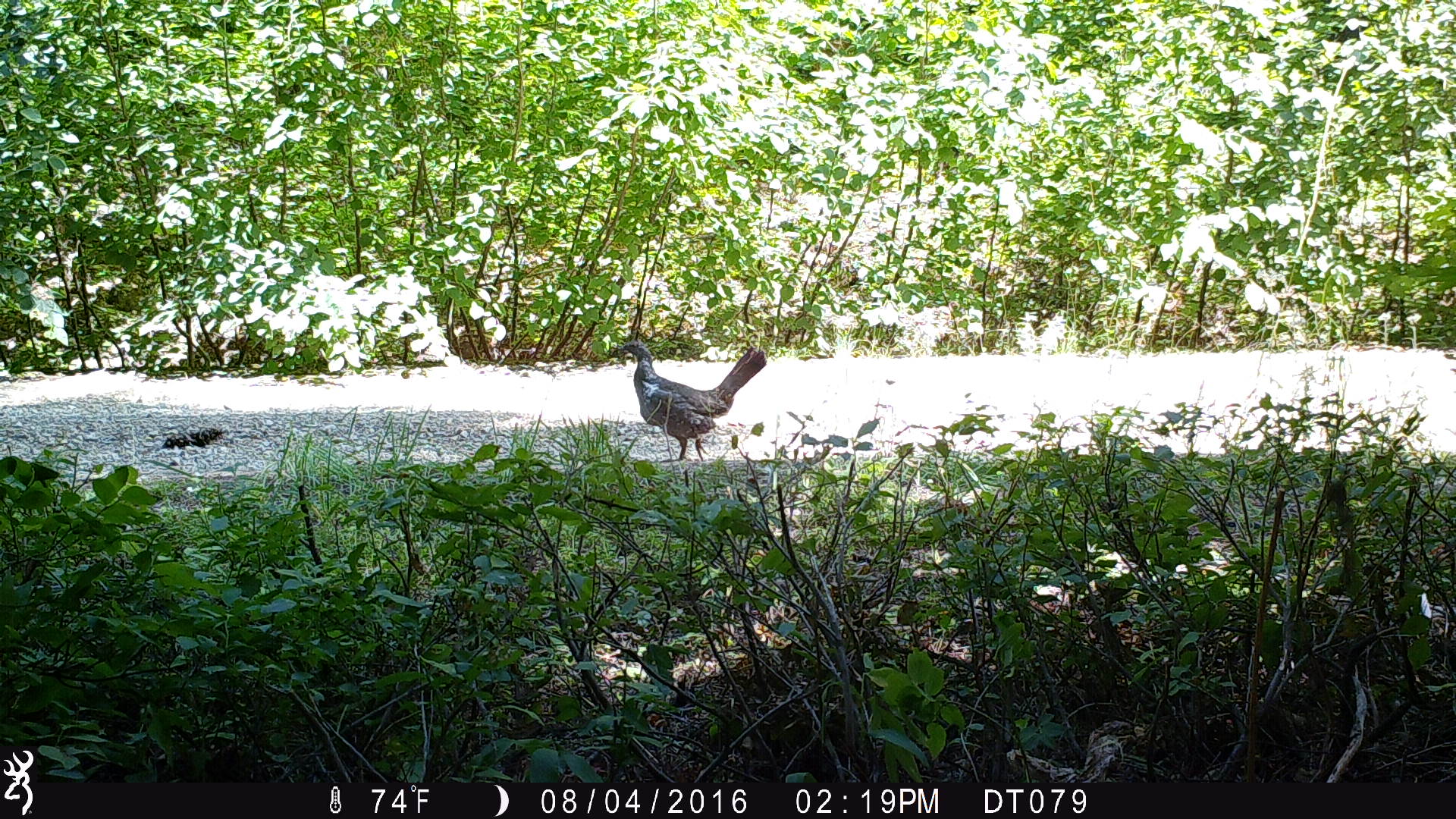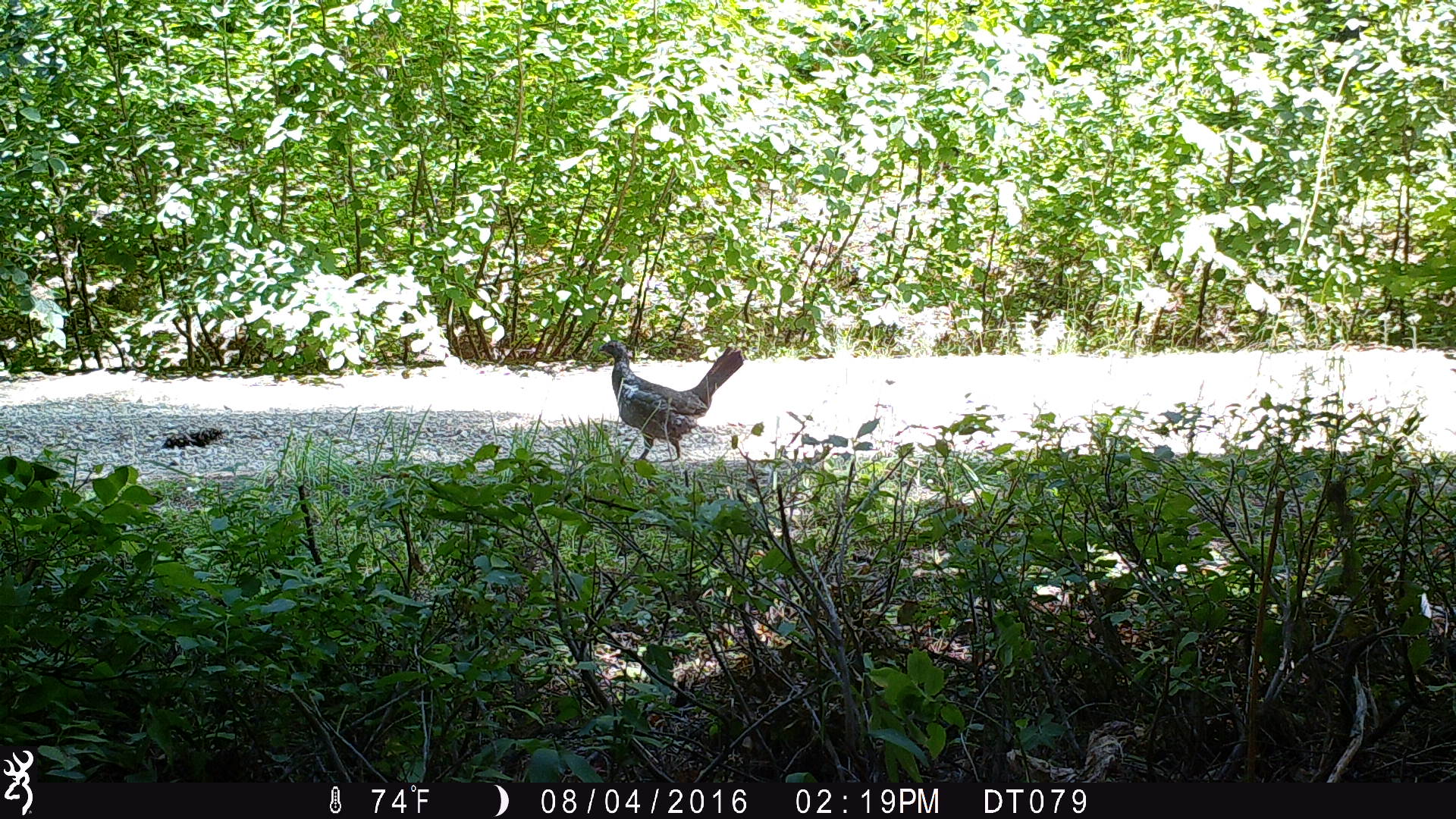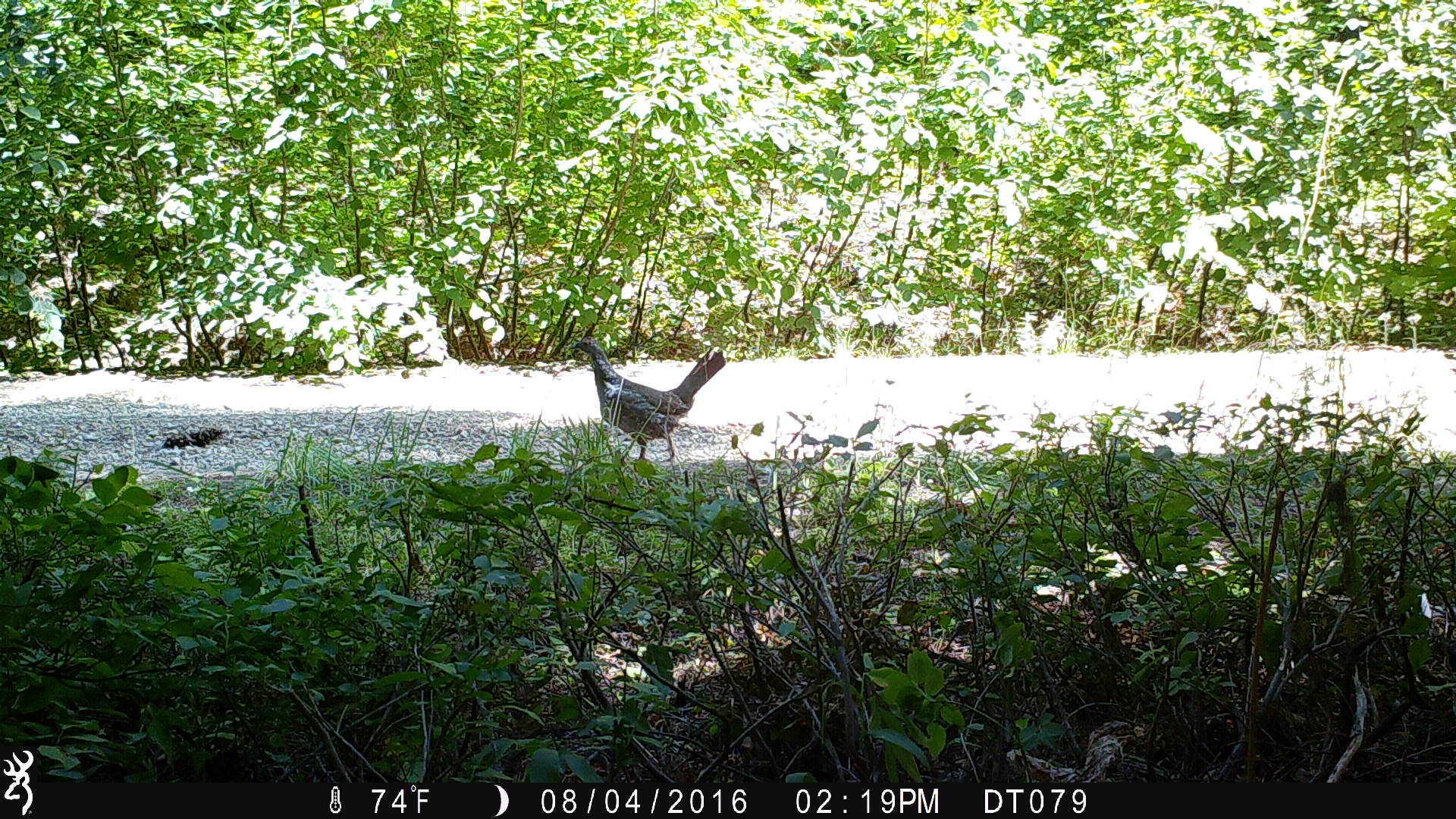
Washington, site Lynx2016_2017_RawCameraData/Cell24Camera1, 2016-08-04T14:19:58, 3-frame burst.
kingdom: Animalia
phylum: Chordata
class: Aves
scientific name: Aves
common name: birds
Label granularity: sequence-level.